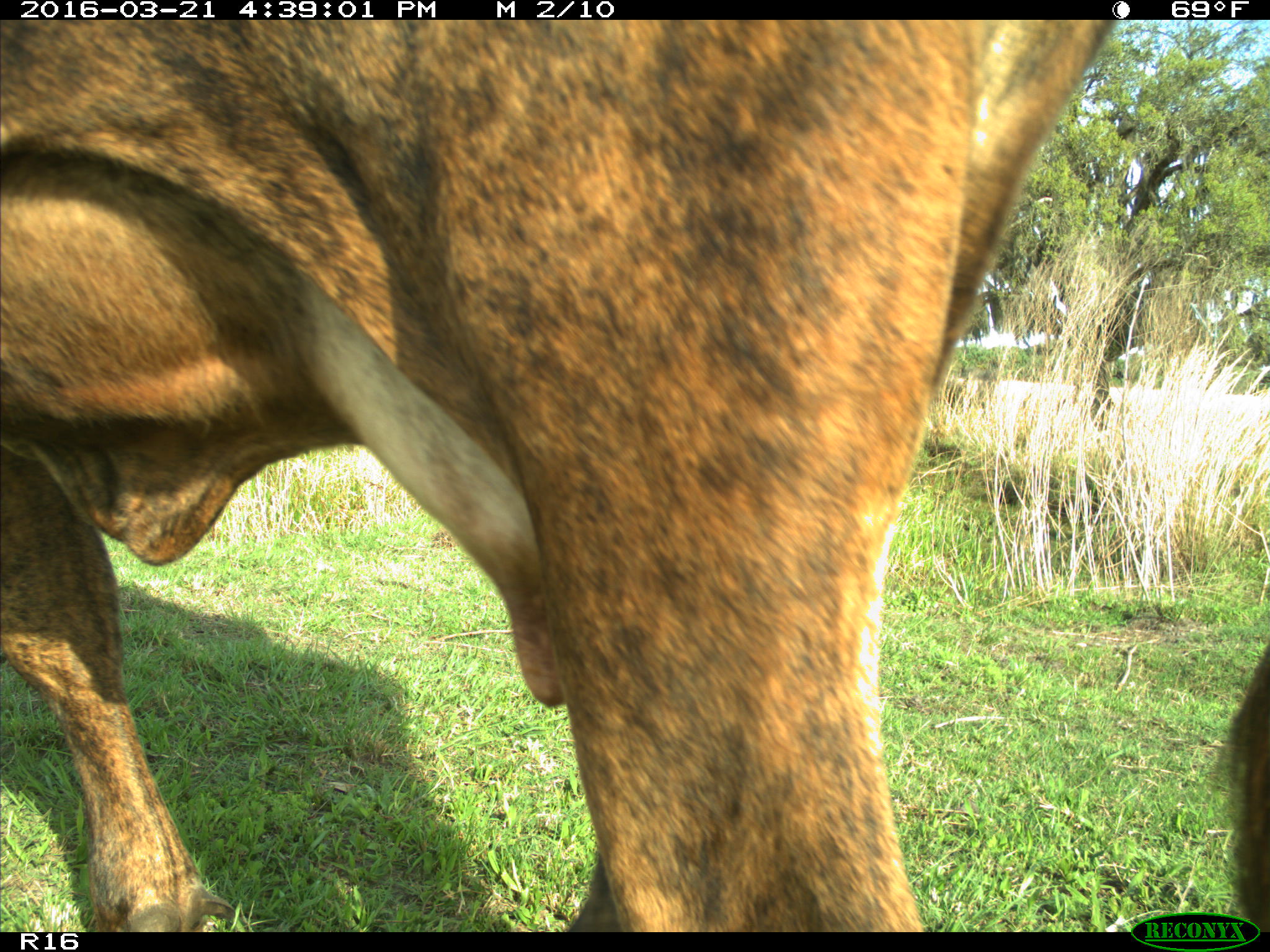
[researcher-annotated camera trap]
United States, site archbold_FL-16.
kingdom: Animalia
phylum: Chordata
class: Mammalia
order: Artiodactyla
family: Bovidae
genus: Bos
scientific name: Bos taurus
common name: domestic cow